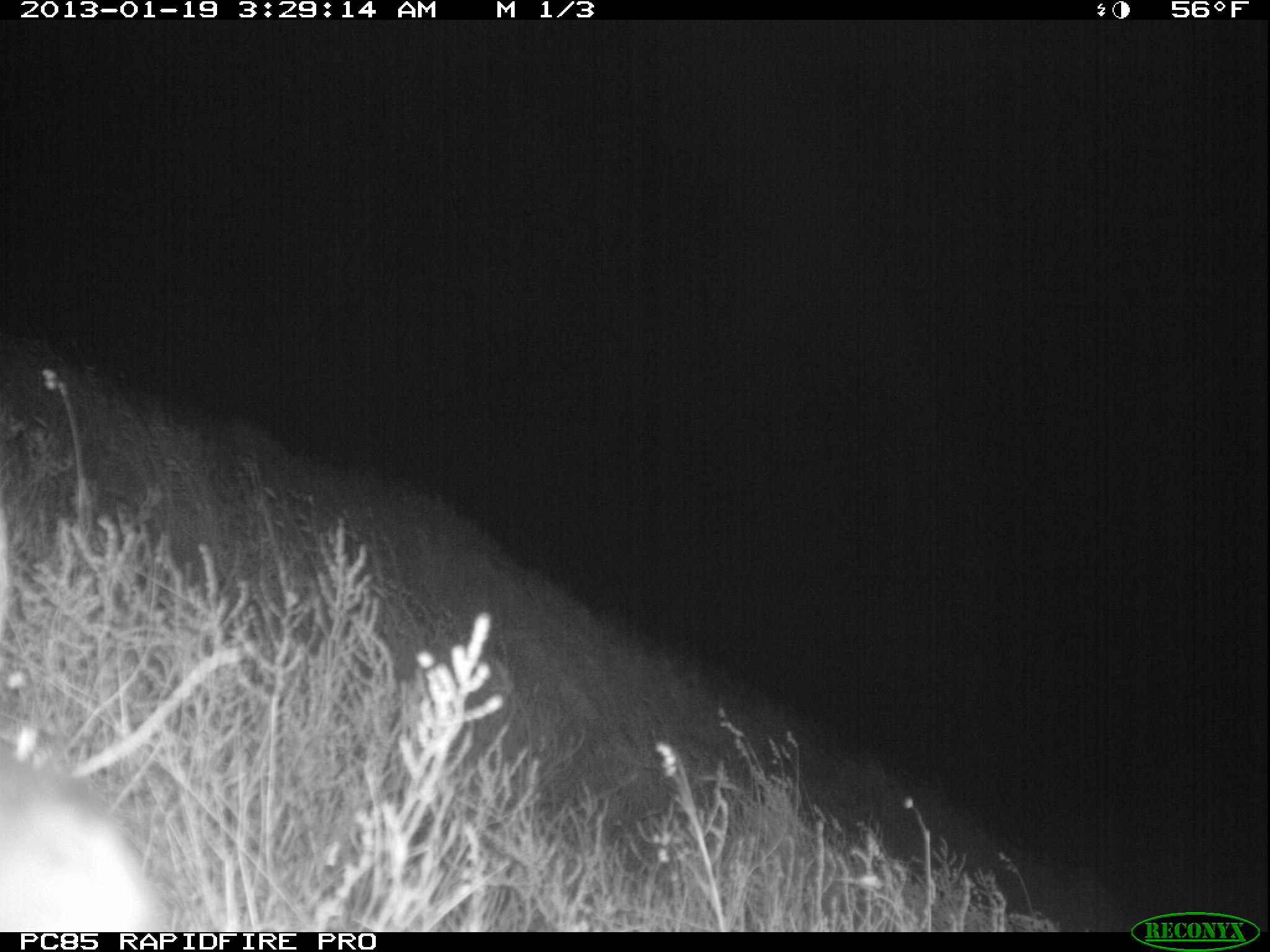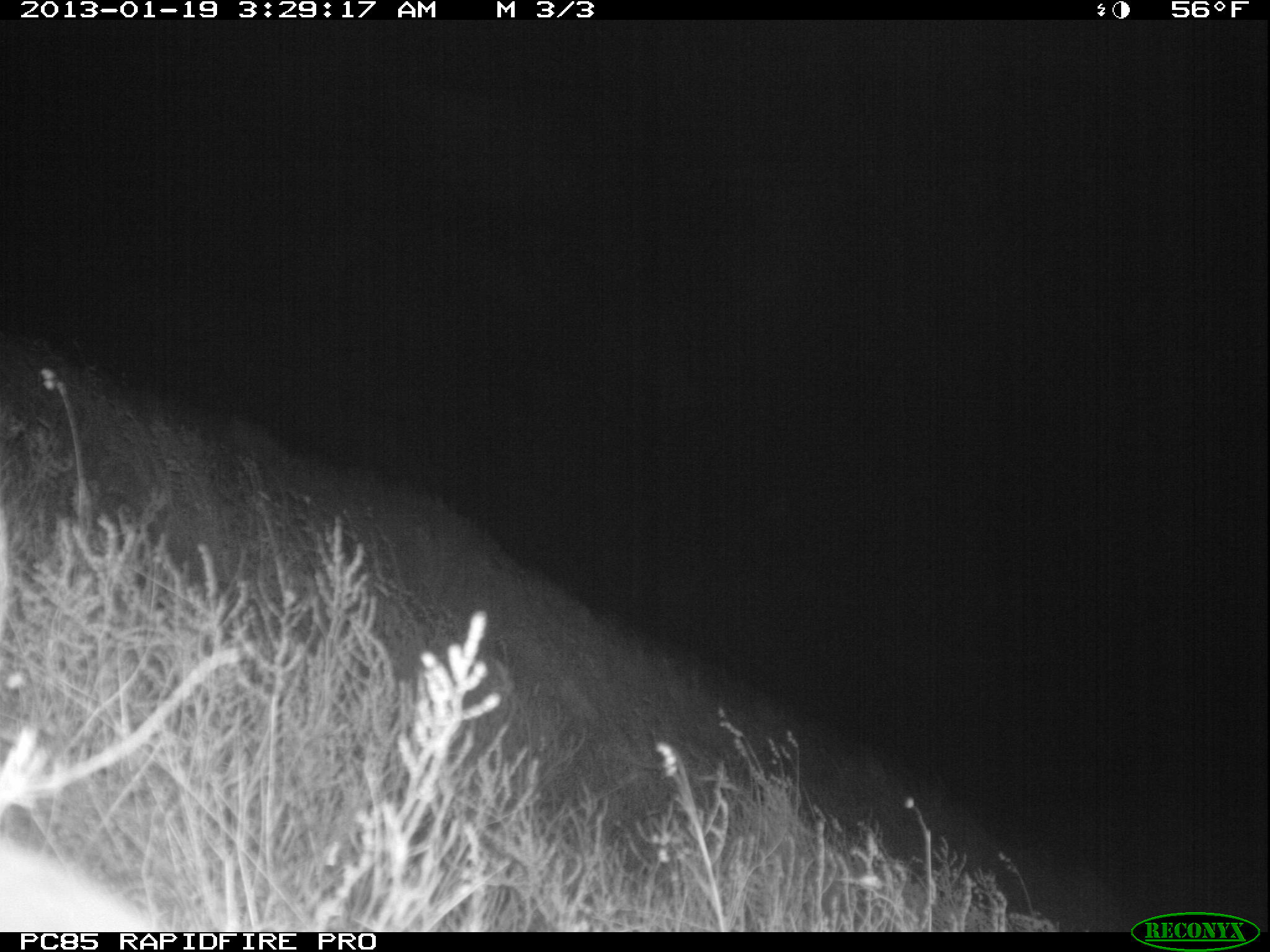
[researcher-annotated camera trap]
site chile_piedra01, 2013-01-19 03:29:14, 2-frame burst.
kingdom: Animalia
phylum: Chordata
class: Mammalia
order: Lagomorpha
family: Leporidae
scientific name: Leporidae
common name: rabbits and hares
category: rabbit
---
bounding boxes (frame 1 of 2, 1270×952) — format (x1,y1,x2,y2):
rabbit: (0,739,176,934)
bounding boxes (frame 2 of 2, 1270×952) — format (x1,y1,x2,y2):
unknown: (0,834,158,930)